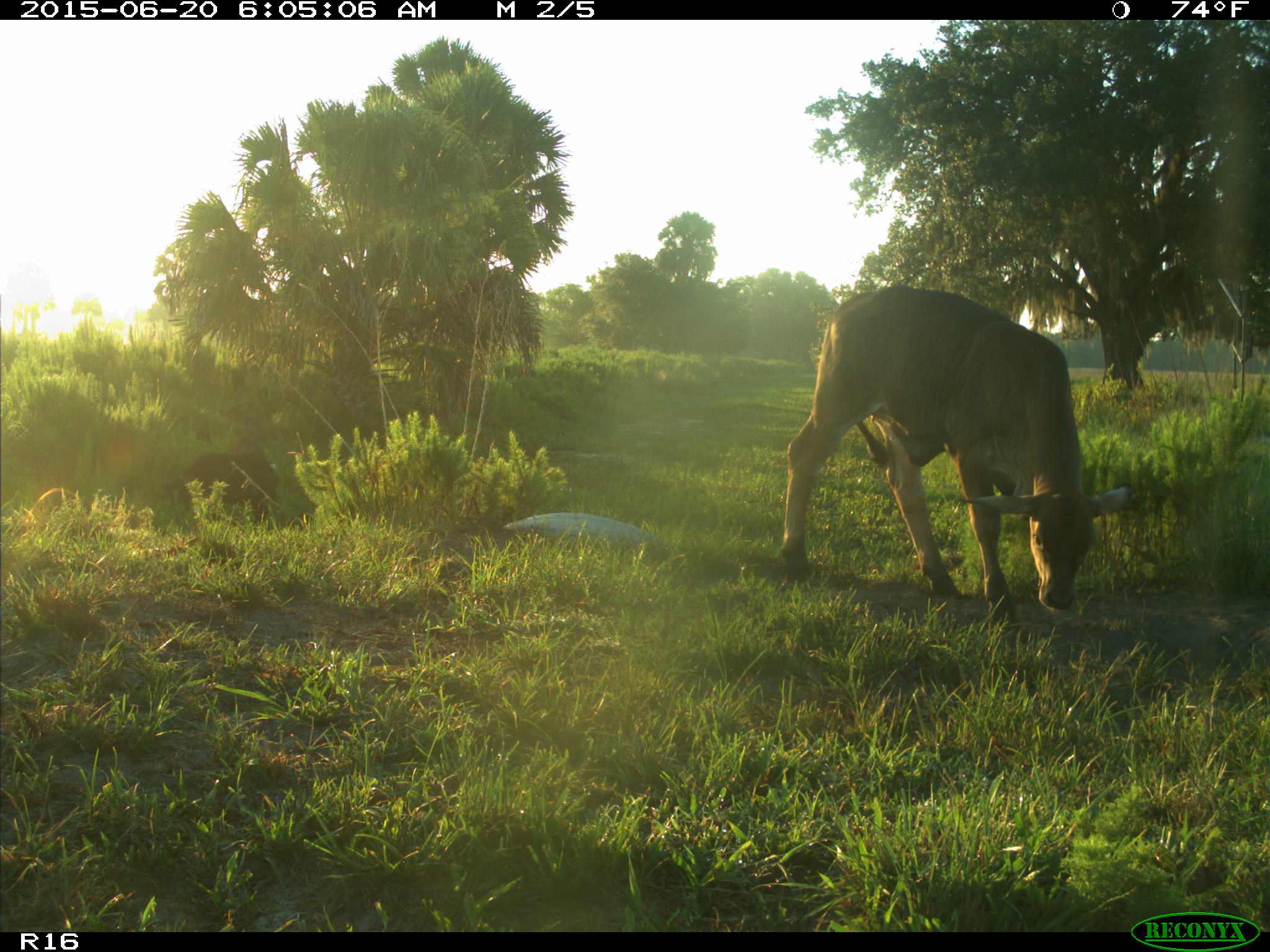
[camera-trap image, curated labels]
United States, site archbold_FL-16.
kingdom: Animalia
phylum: Chordata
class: Mammalia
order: Artiodactyla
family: Suidae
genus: Sus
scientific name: Sus scrofa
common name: wild boar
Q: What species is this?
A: Sus scrofa (wild boar).